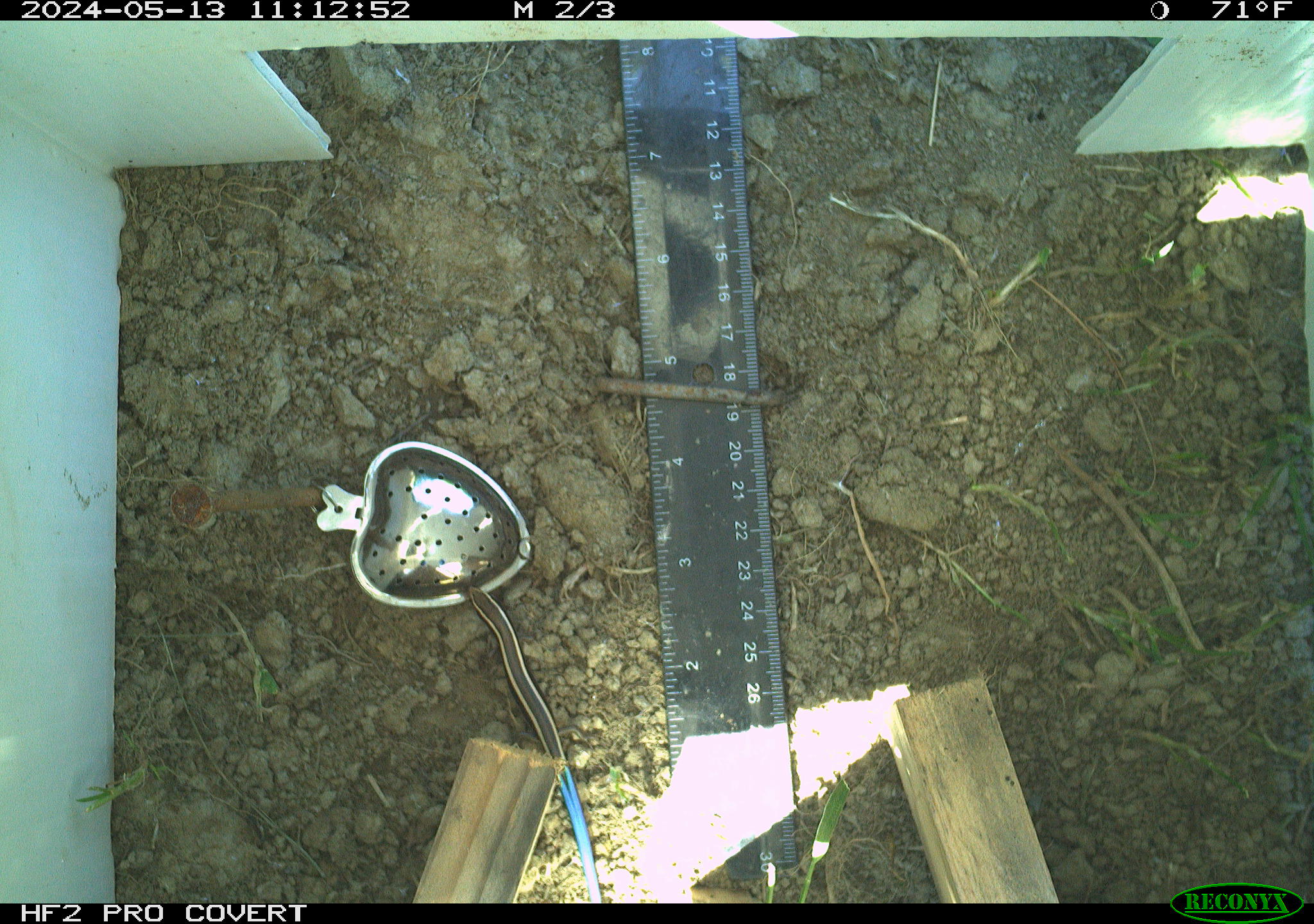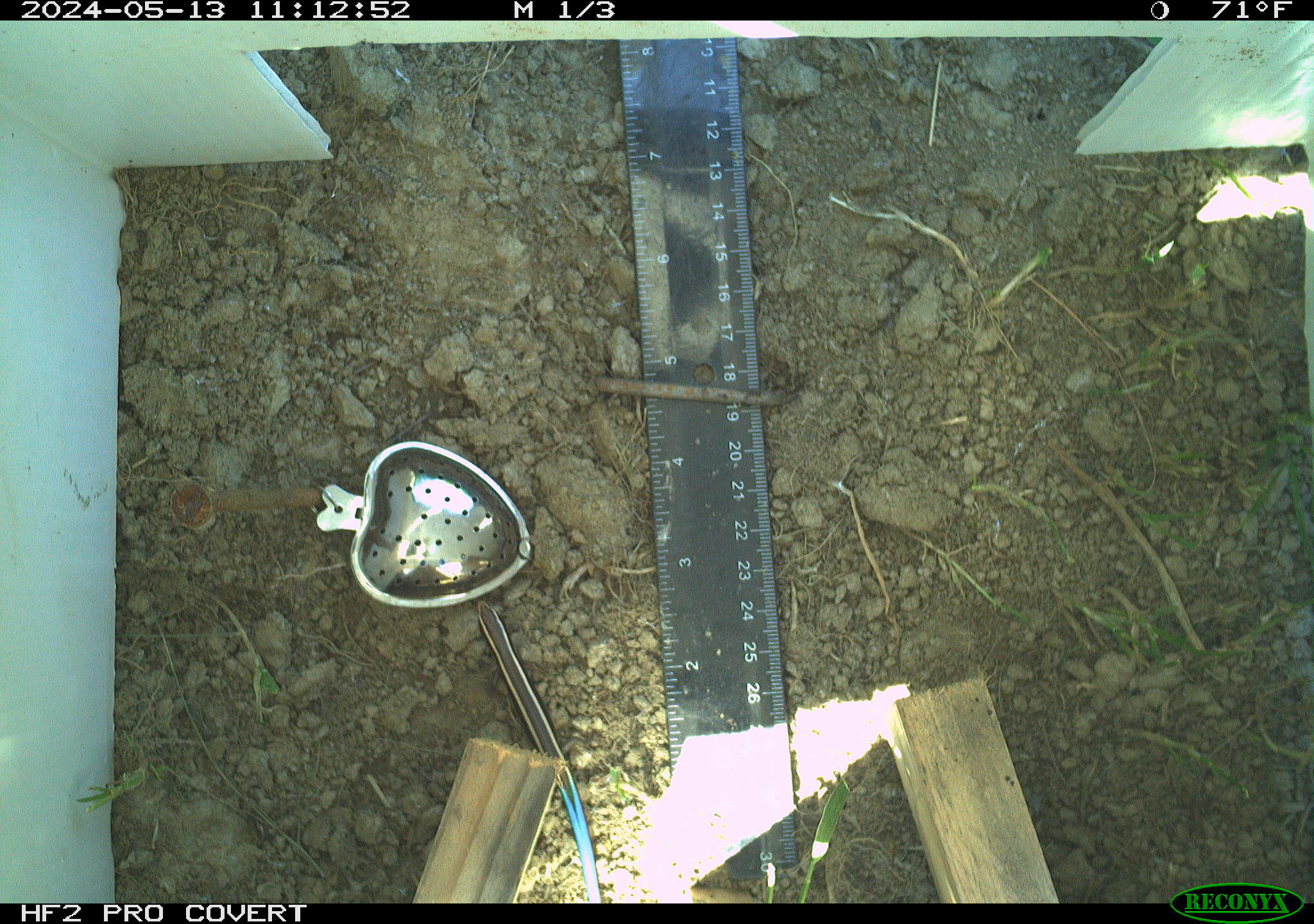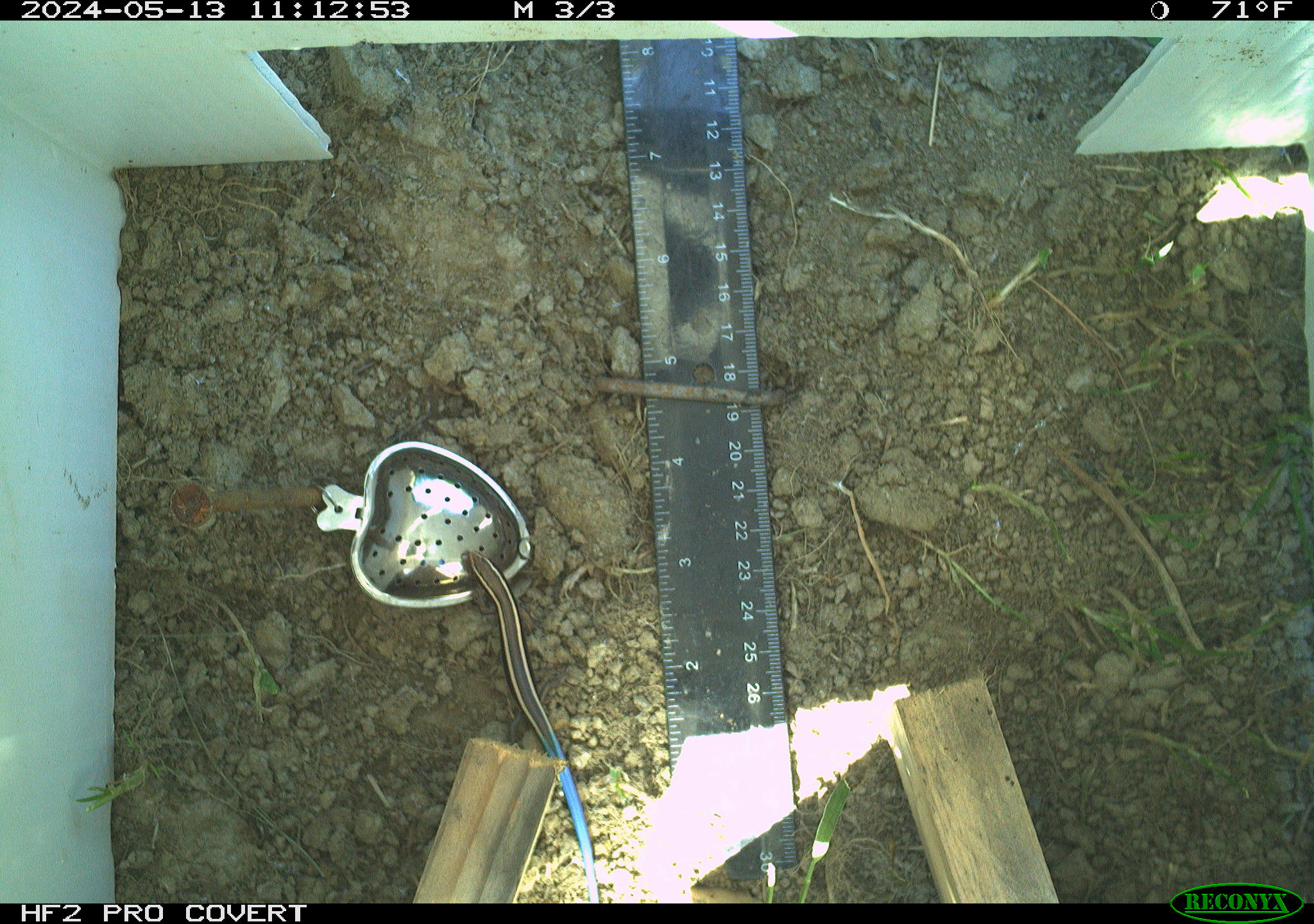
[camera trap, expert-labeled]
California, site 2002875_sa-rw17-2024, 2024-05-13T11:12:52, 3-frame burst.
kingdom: Animalia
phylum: Chordata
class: Reptilia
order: Squamata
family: Scincidae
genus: Plestiodon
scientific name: Plestiodon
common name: blue-tailed skinks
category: plestiodon species